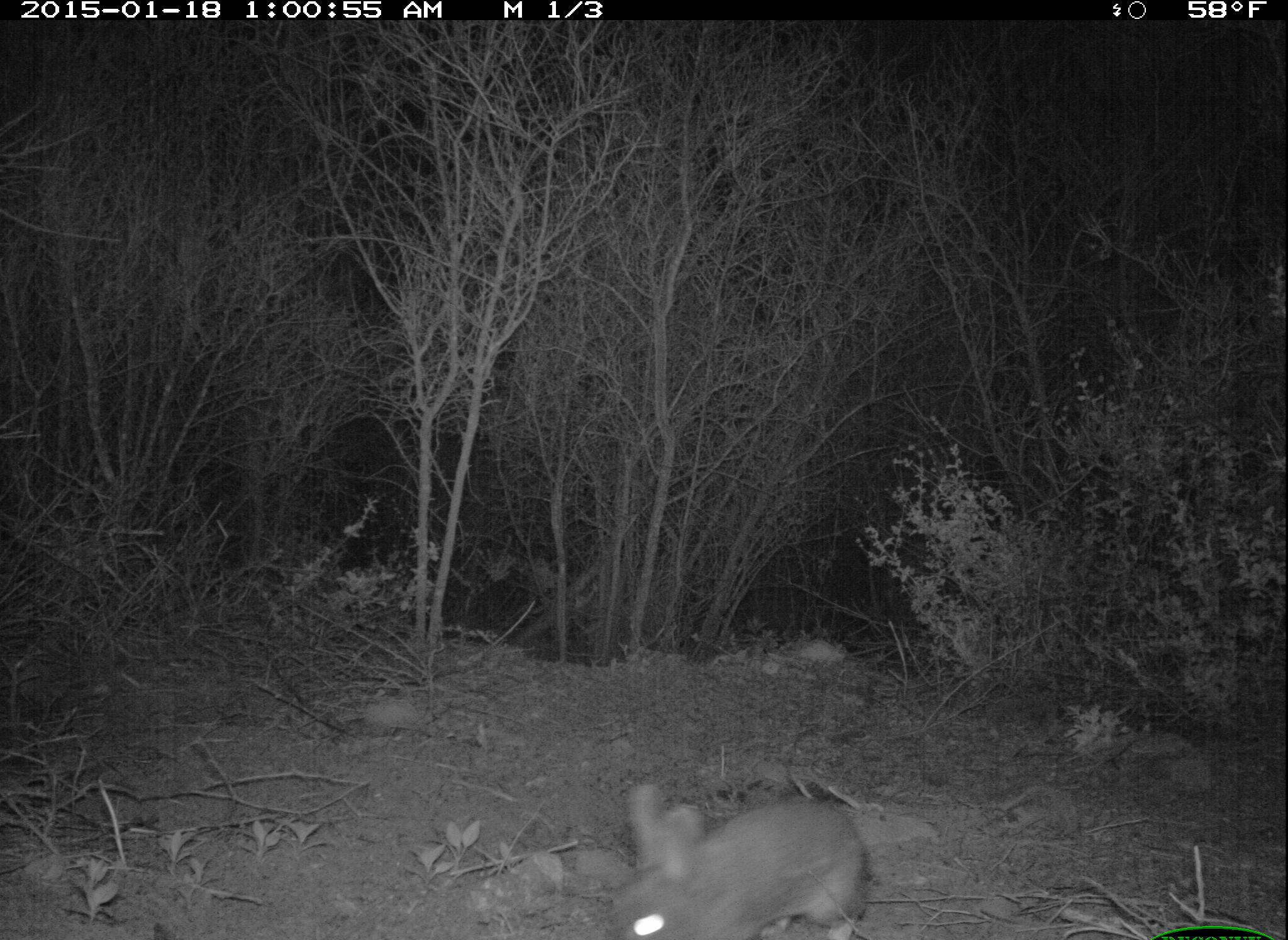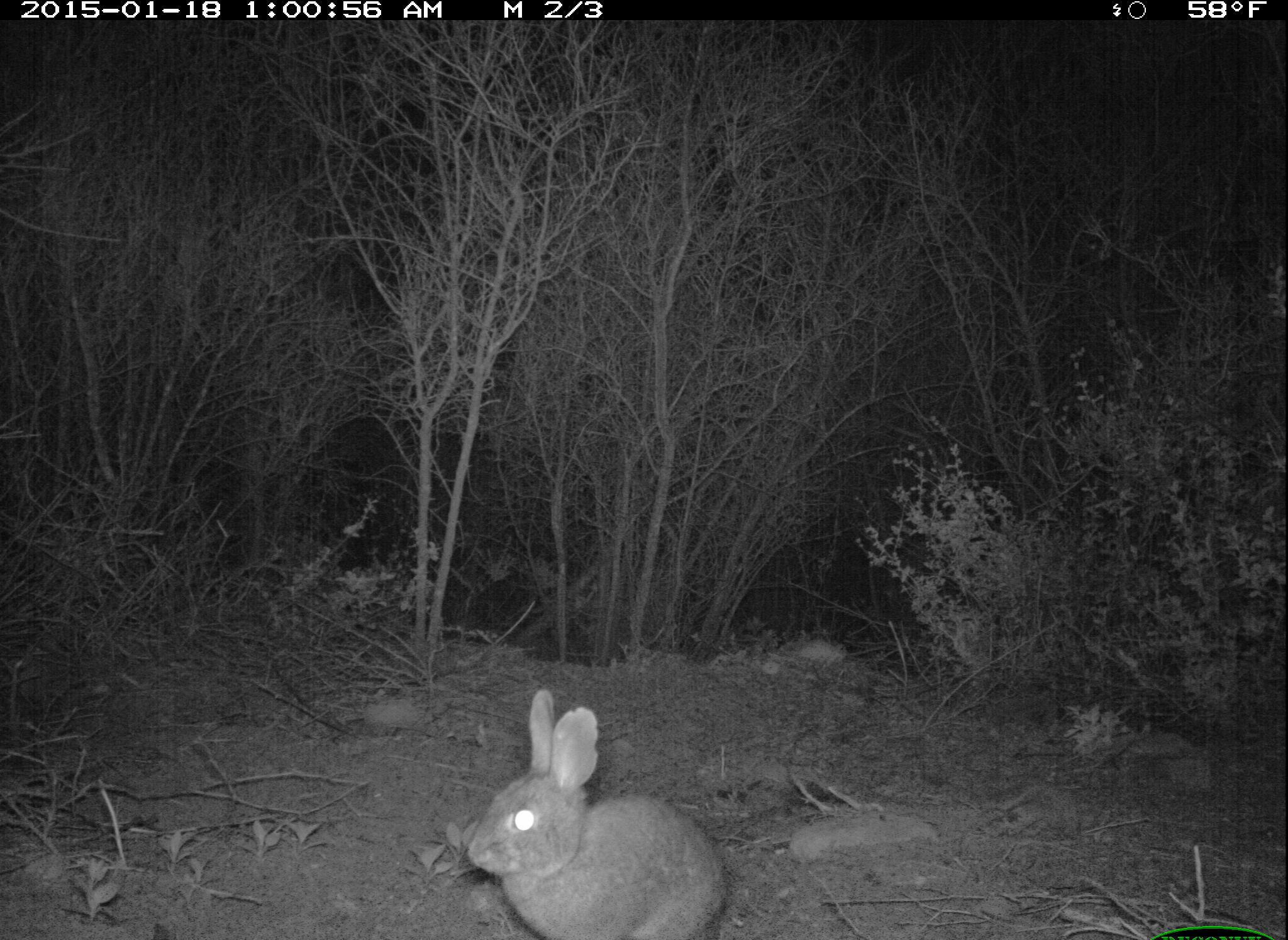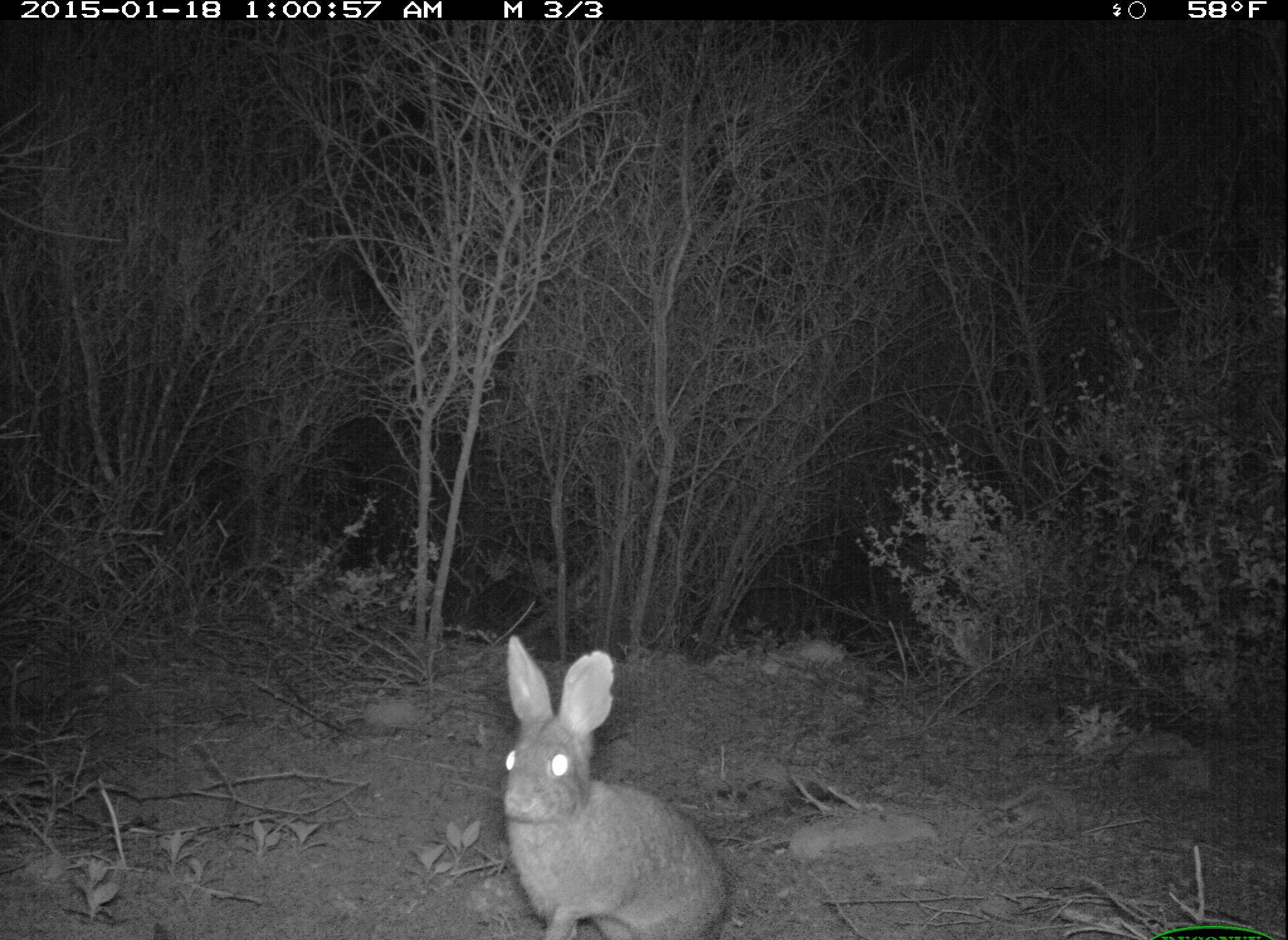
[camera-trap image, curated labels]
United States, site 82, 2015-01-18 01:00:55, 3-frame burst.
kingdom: Animalia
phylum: Chordata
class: Mammalia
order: Lagomorpha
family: Leporidae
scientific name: Leporidae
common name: rabbits and hares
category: rabbit